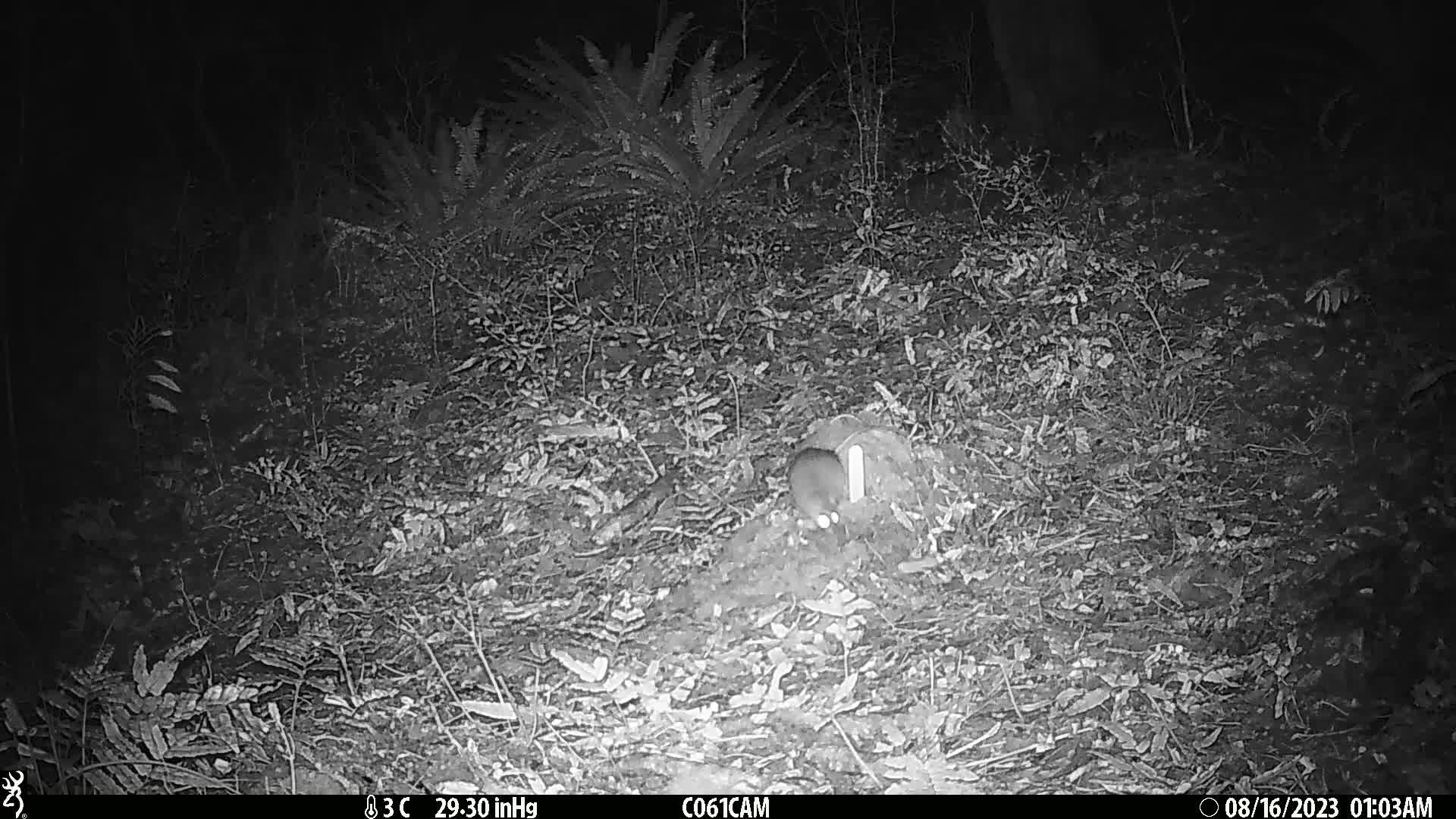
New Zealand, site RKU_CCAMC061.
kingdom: Animalia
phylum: Chordata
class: Mammalia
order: Rodentia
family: Muridae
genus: Rattus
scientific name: Rattus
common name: rat